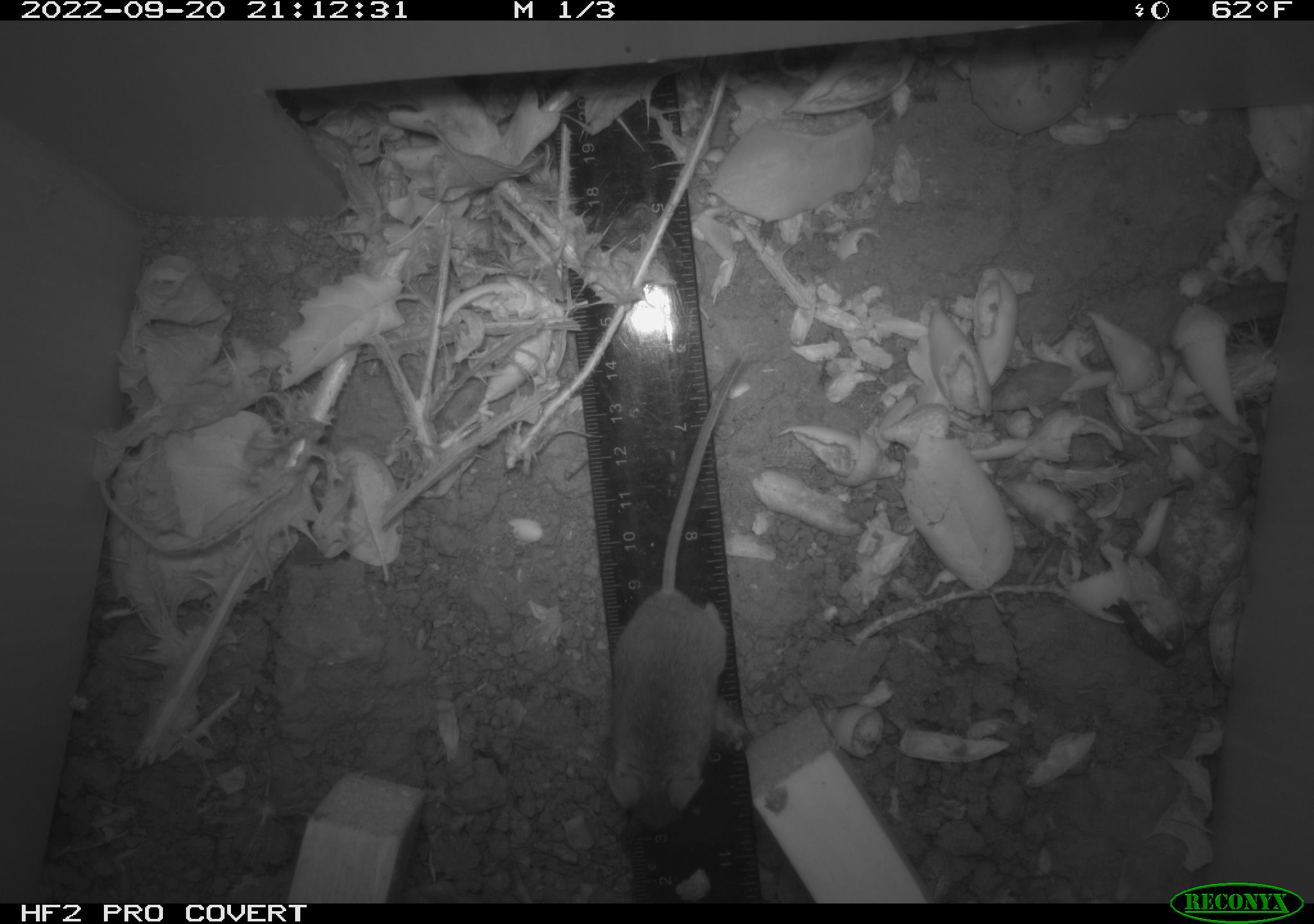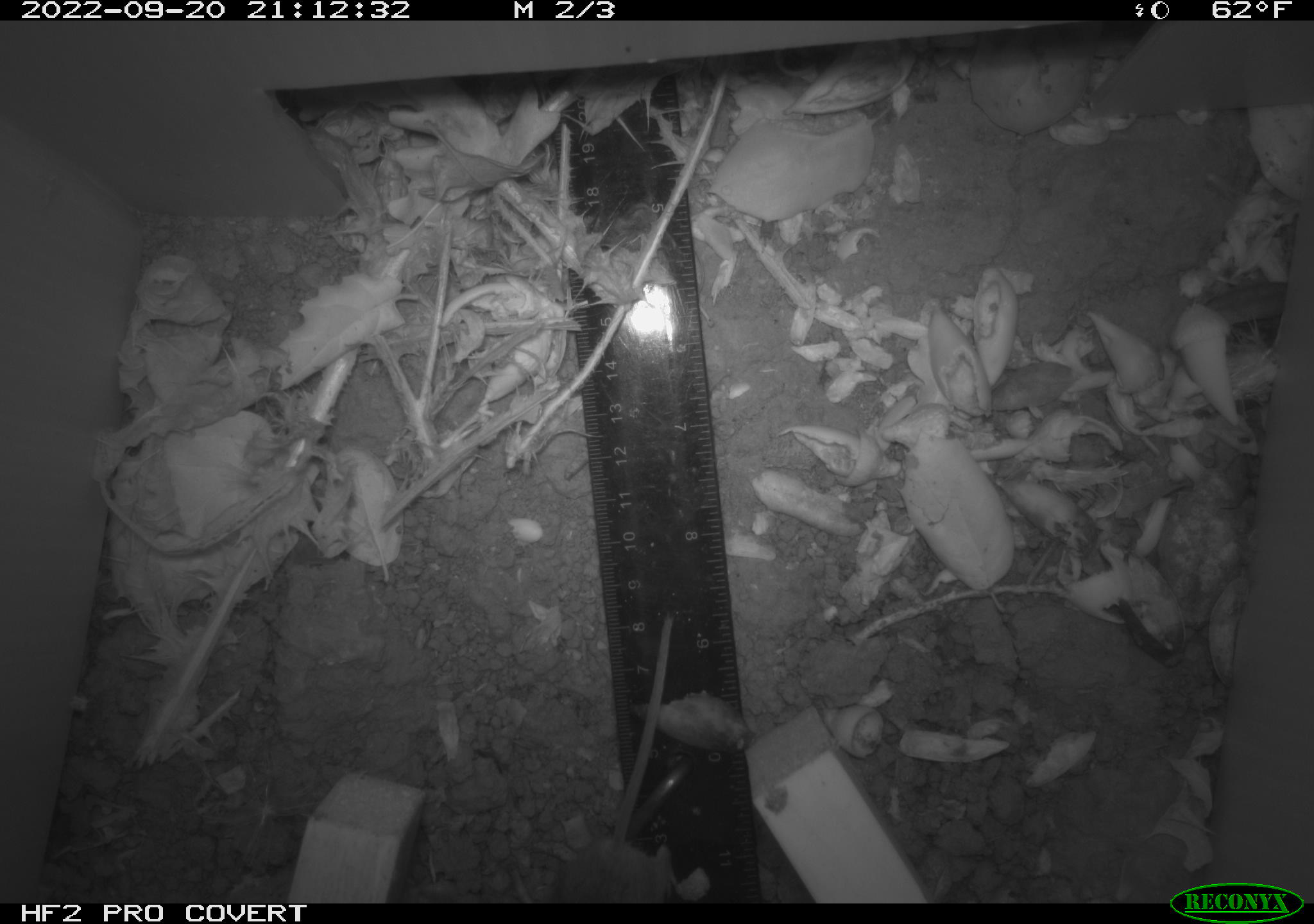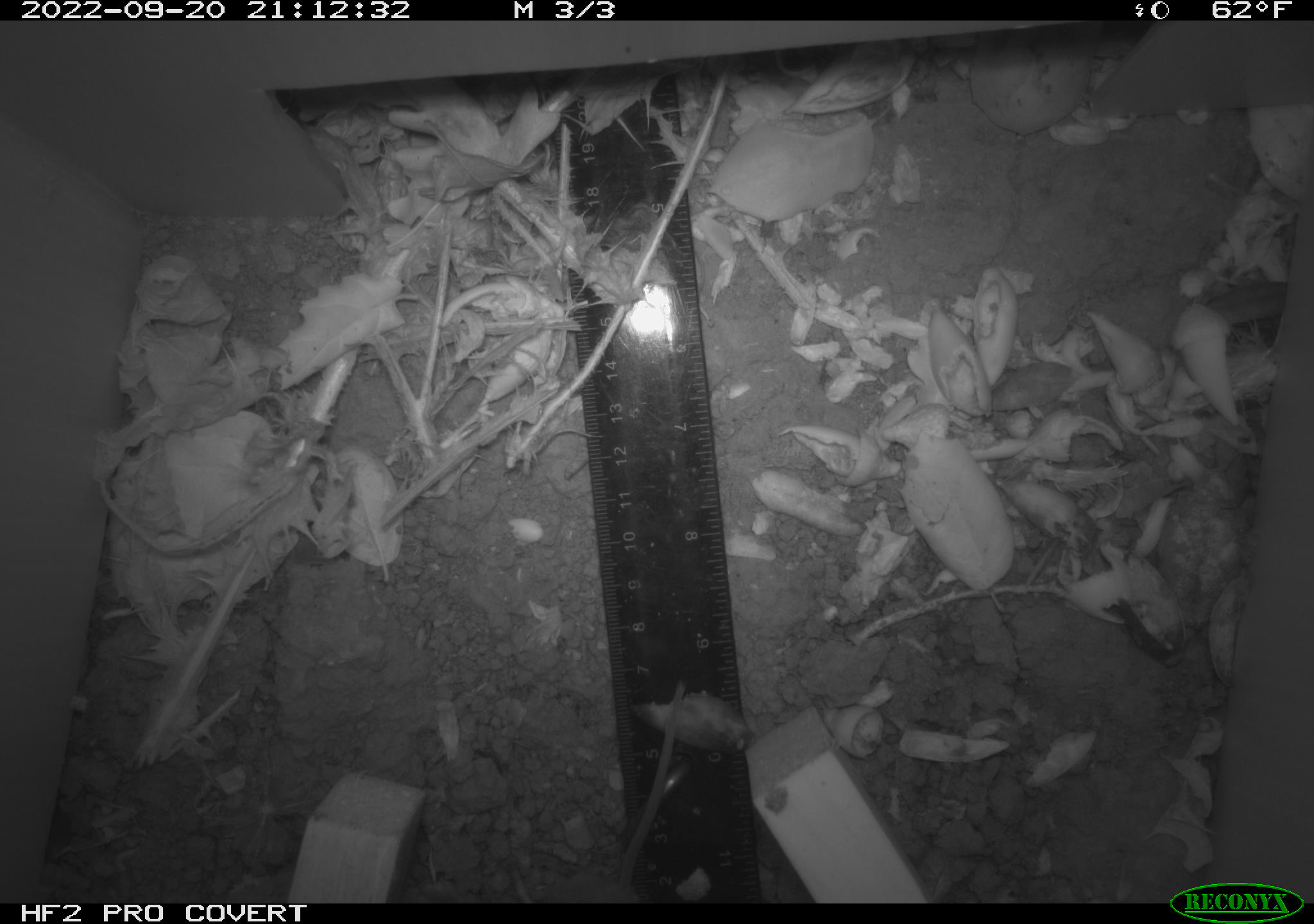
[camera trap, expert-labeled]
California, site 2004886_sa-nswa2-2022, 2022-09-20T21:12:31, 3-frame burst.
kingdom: Animalia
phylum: Chordata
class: Mammalia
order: Rodentia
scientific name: Rodentia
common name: mouse species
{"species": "mouse species (Rodentia)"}